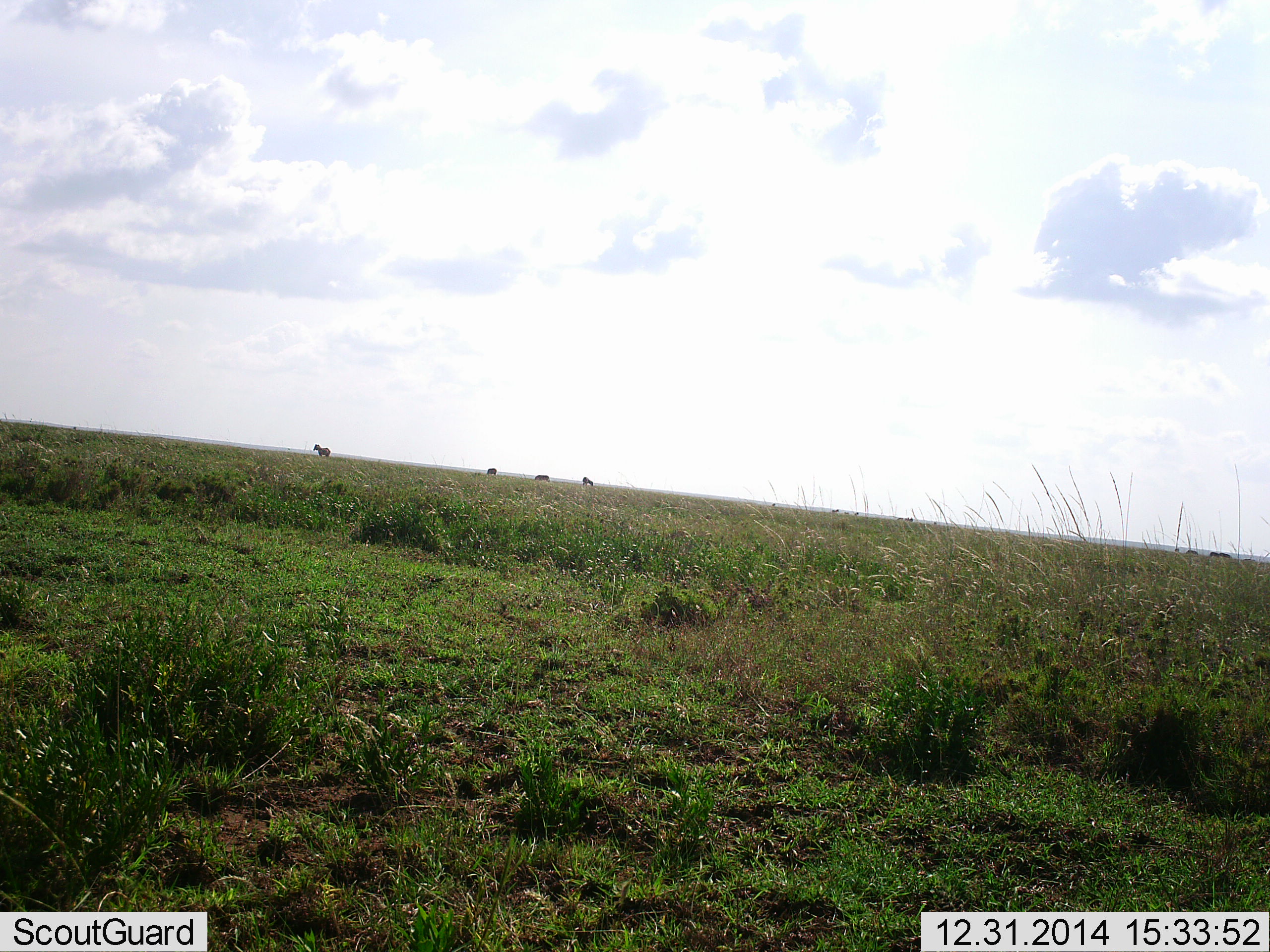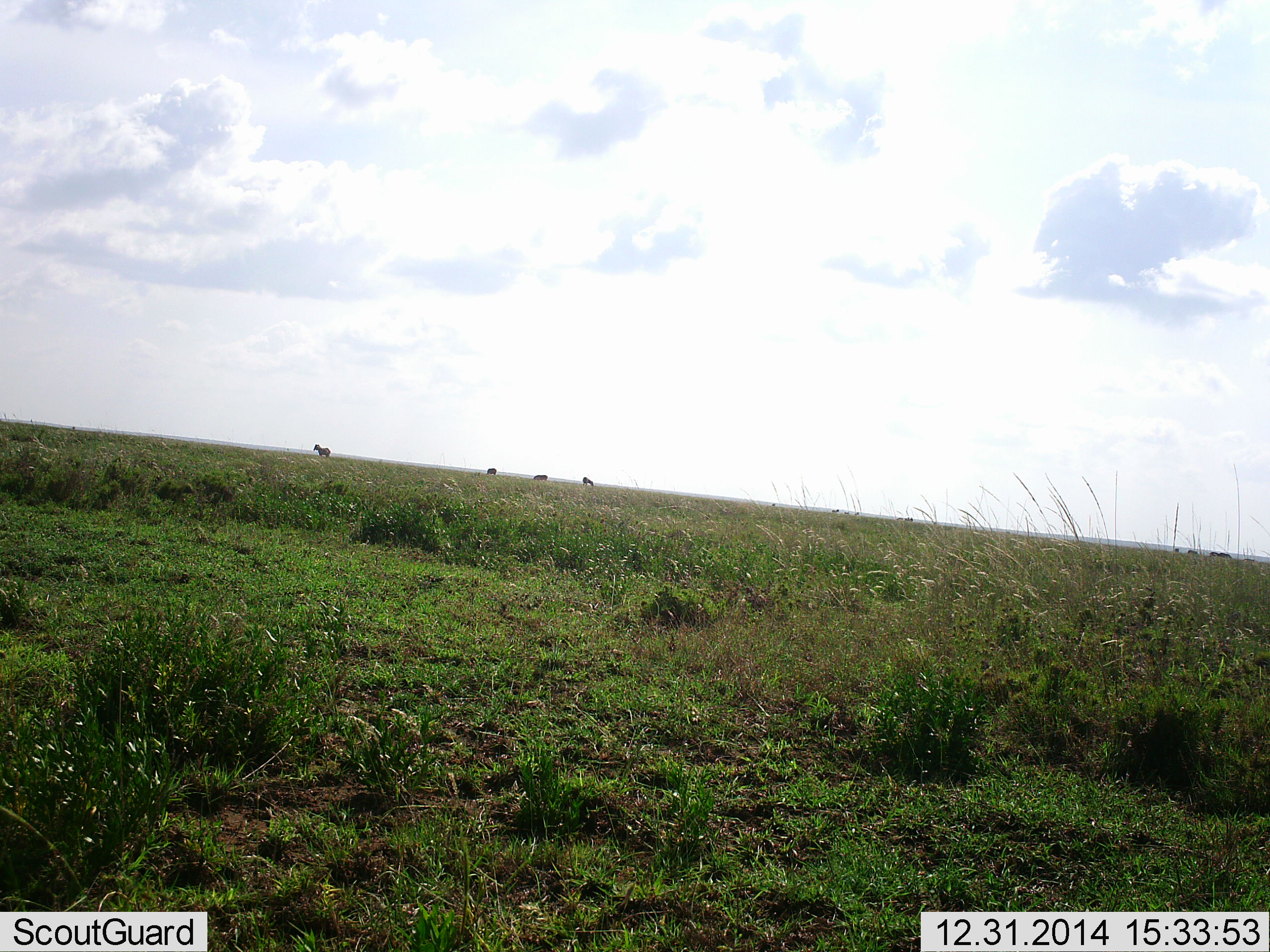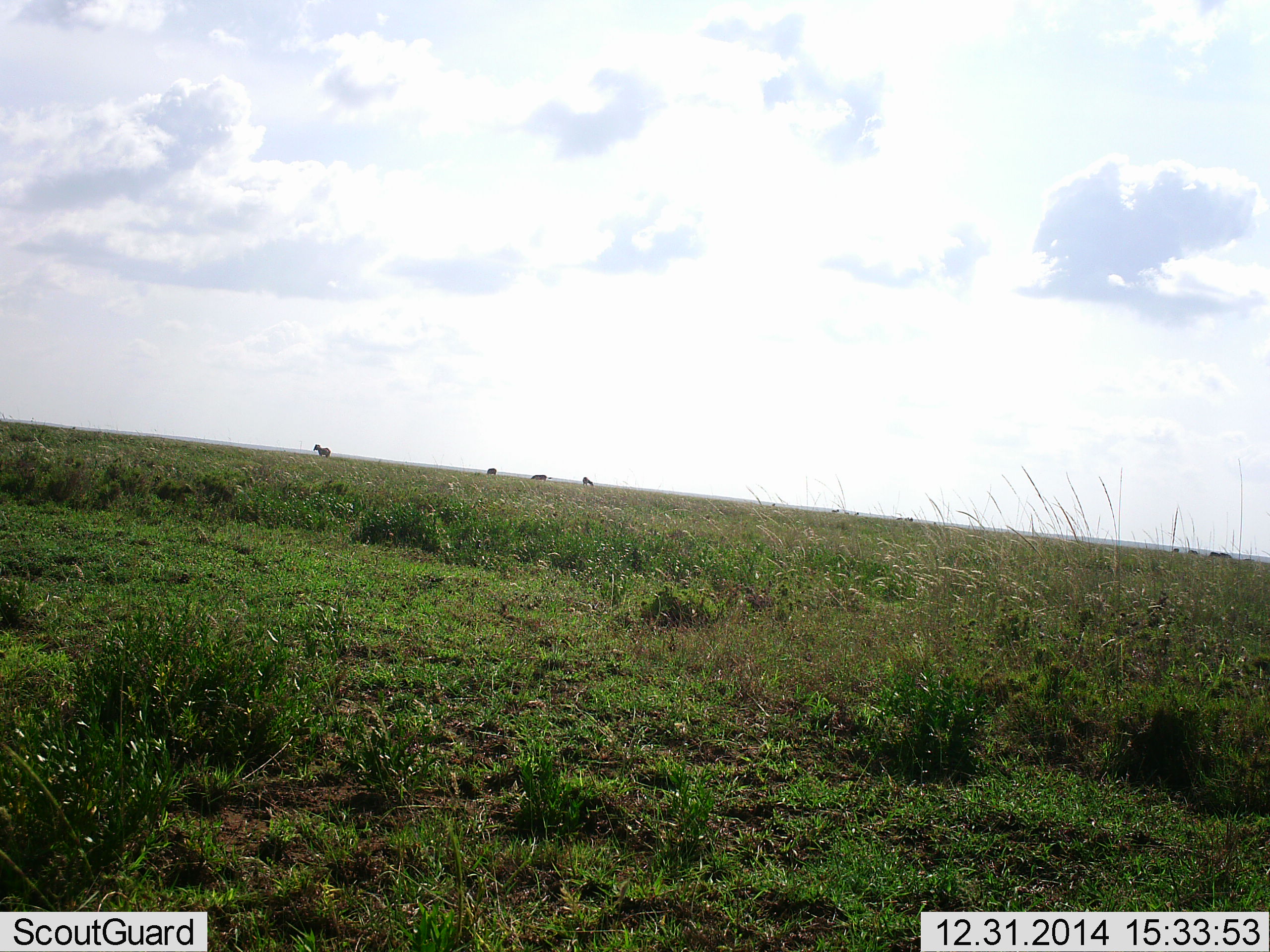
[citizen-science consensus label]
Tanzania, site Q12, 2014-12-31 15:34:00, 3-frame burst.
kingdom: Animalia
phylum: Chordata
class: Mammalia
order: Perissodactyla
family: Equidae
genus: Equus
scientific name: Equus quagga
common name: plains zebra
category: zebra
Zebra (plains zebra) (Equus quagga), count 4. Behavior (volunteer vote fractions): standing 90%, resting 0%, moving 0%, interacting 0%. Young present (vote fraction): 0%. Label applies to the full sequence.